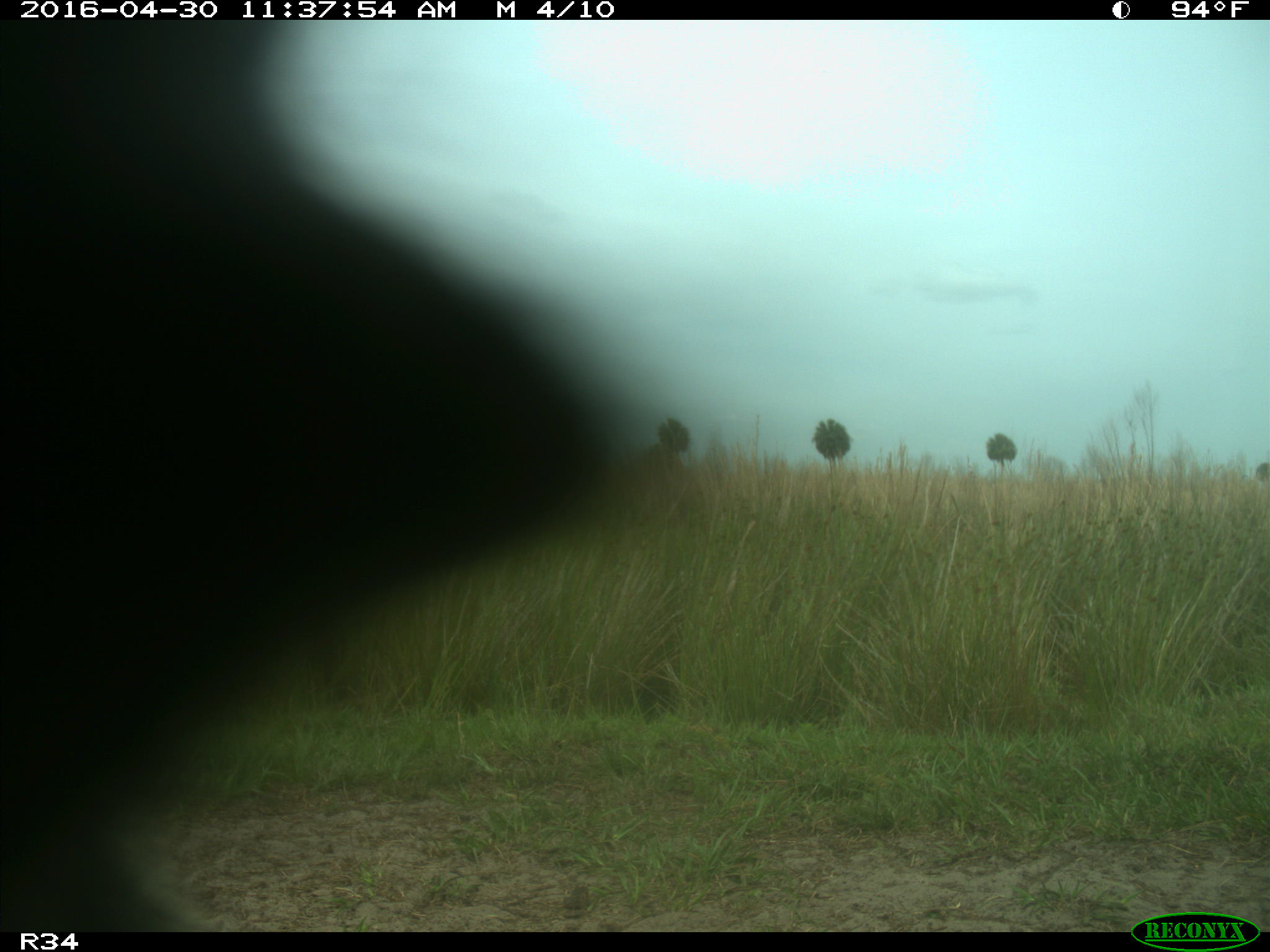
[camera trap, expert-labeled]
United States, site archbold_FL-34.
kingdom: Animalia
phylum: Chordata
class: Mammalia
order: Artiodactyla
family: Bovidae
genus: Bos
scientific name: Bos taurus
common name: domestic cow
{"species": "Bos taurus (domestic cow)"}